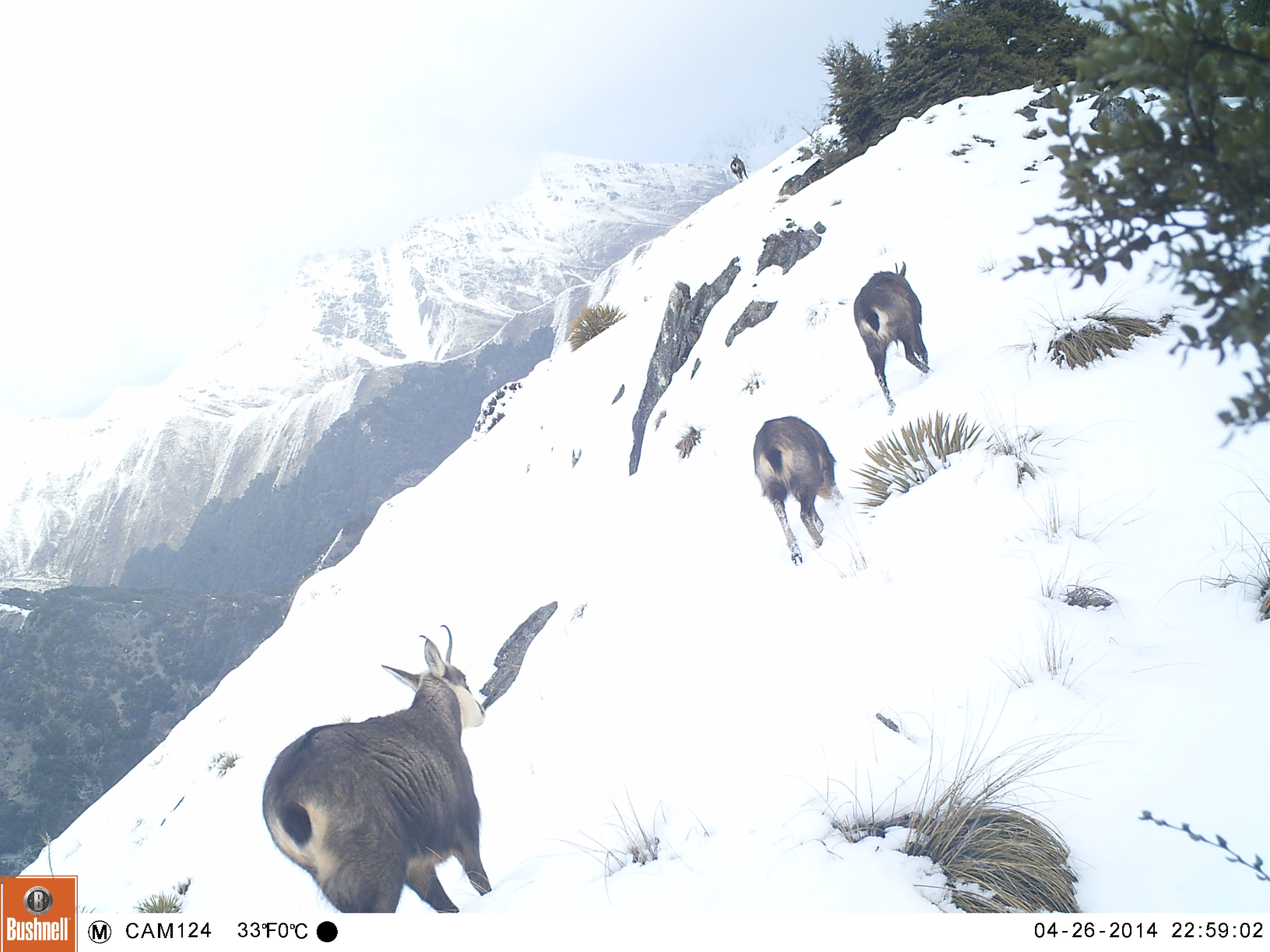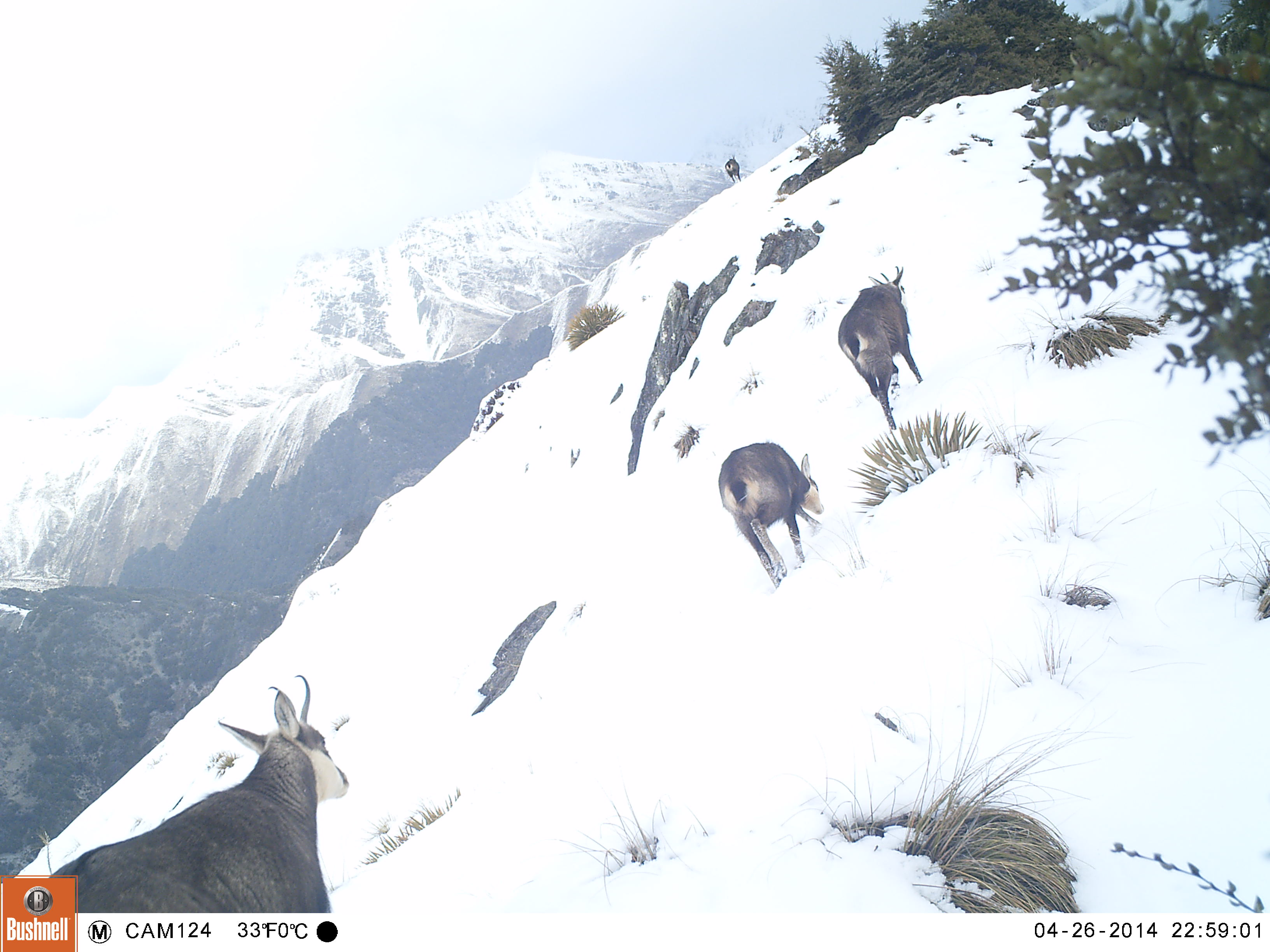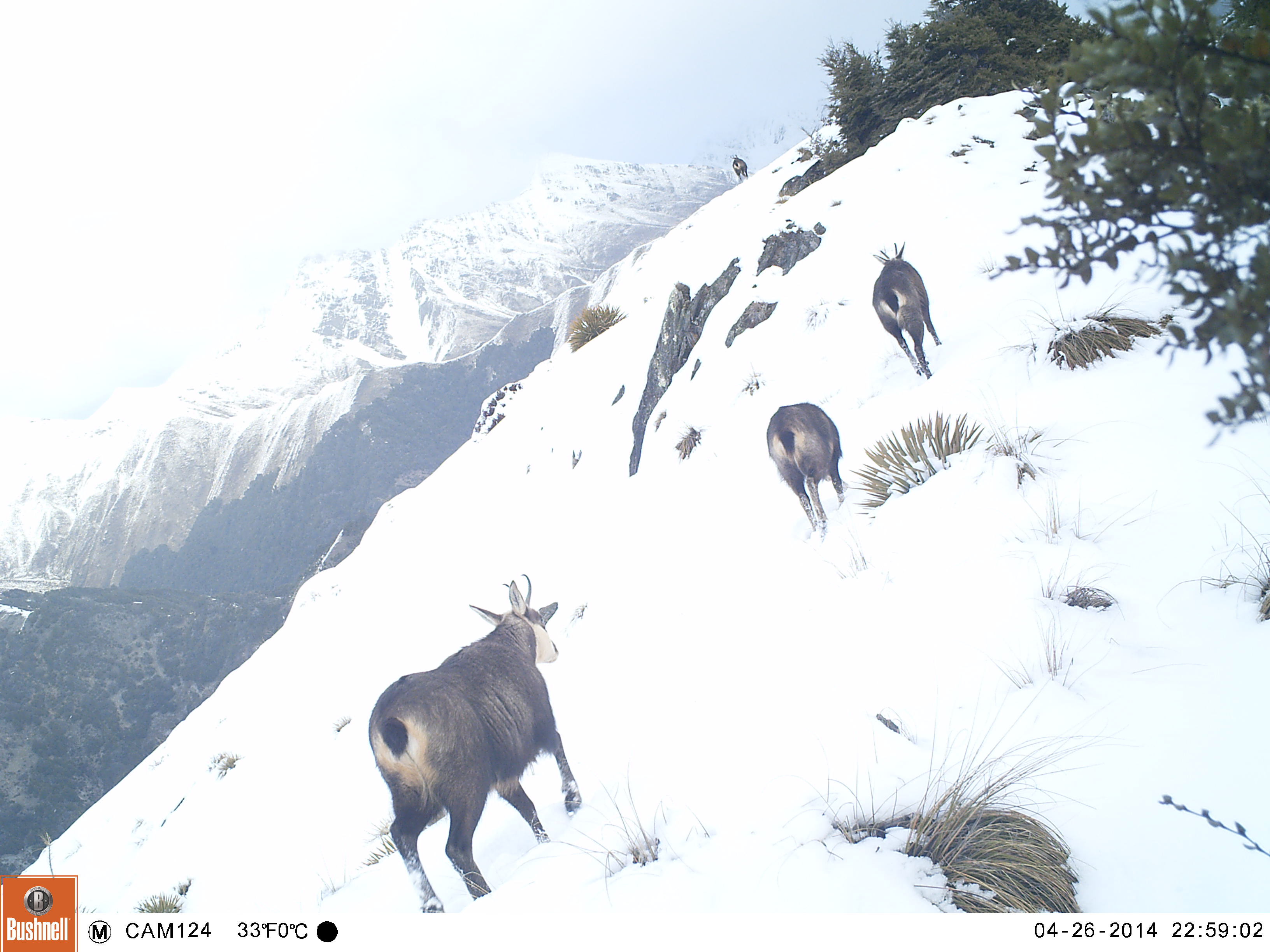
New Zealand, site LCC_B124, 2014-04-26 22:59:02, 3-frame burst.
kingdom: Animalia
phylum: Chordata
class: Mammalia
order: Artiodactyla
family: Bovidae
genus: Rupicapra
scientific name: Rupicapra rupicapra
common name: alpine chamois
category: chamois